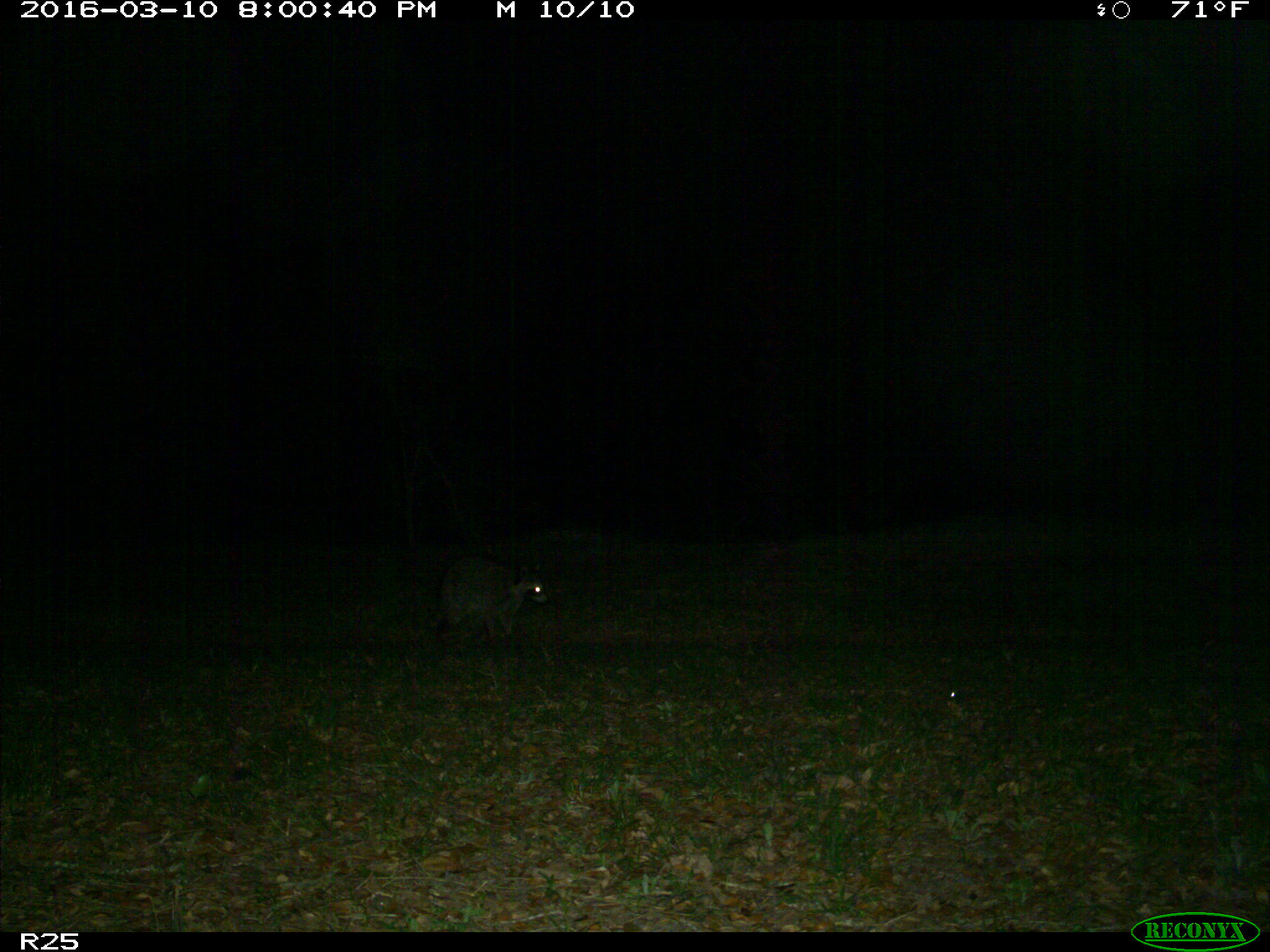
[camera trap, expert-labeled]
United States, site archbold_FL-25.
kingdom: Animalia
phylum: Chordata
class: Mammalia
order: Carnivora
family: Procyonidae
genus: Procyon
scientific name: Procyon lotor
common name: common raccoon